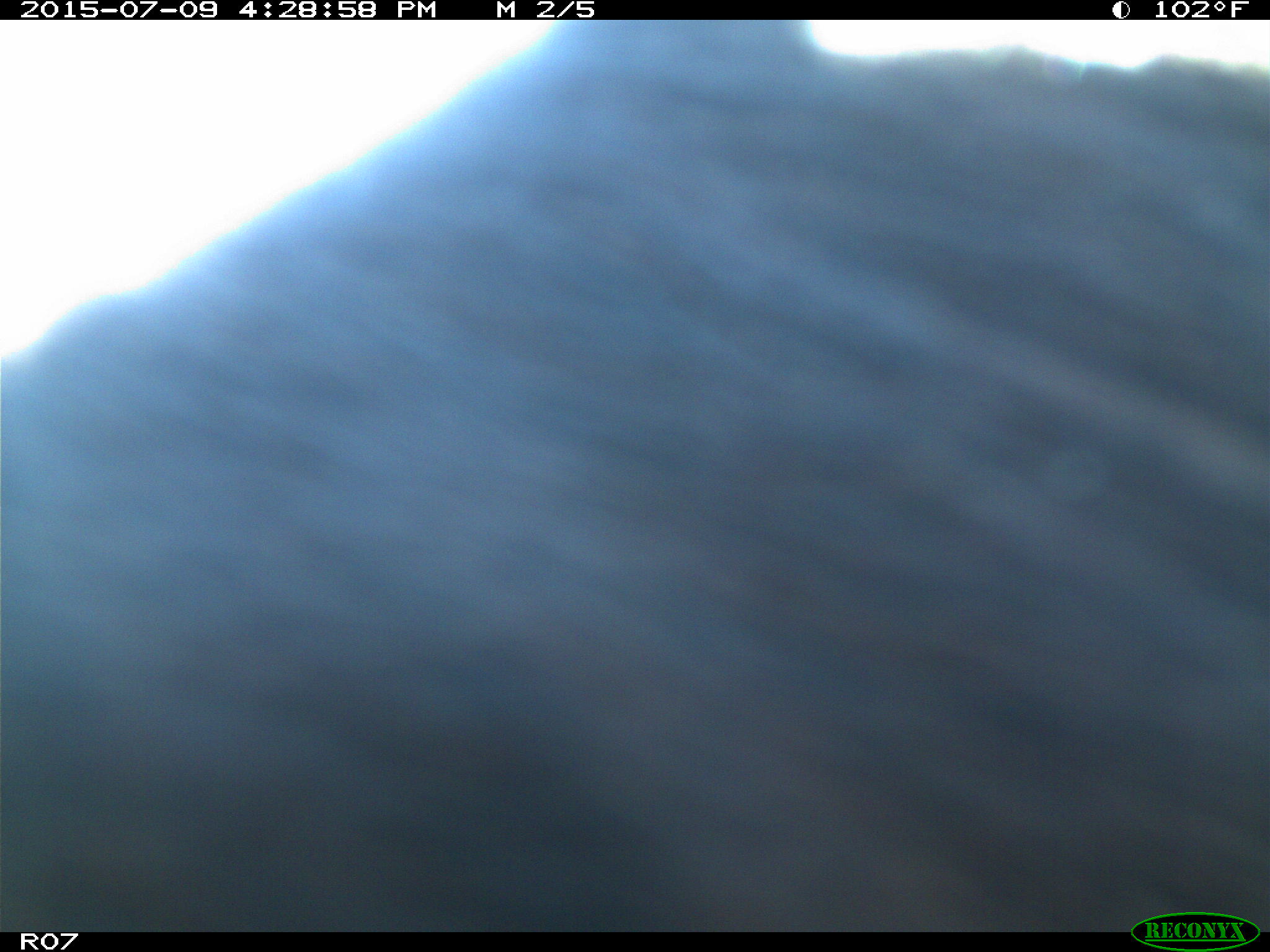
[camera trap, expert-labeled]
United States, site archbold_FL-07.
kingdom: Animalia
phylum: Chordata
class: Mammalia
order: Artiodactyla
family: Bovidae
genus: Bos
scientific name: Bos taurus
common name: domestic cow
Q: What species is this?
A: Bos taurus (domestic cow).